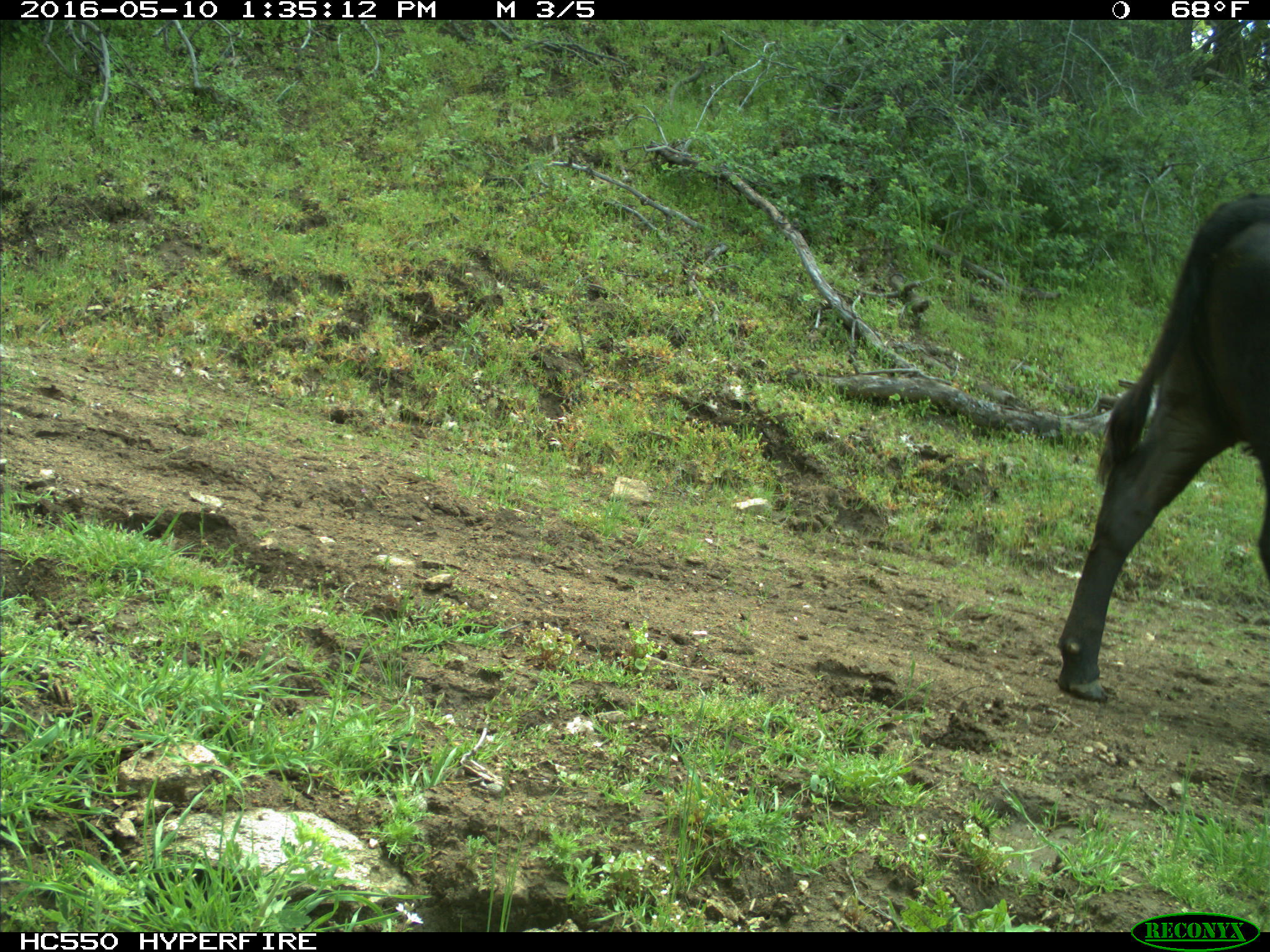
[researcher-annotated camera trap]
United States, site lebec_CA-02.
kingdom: Animalia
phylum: Chordata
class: Mammalia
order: Artiodactyla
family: Bovidae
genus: Bos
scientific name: Bos taurus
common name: domestic cow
Bos taurus (domestic cow).